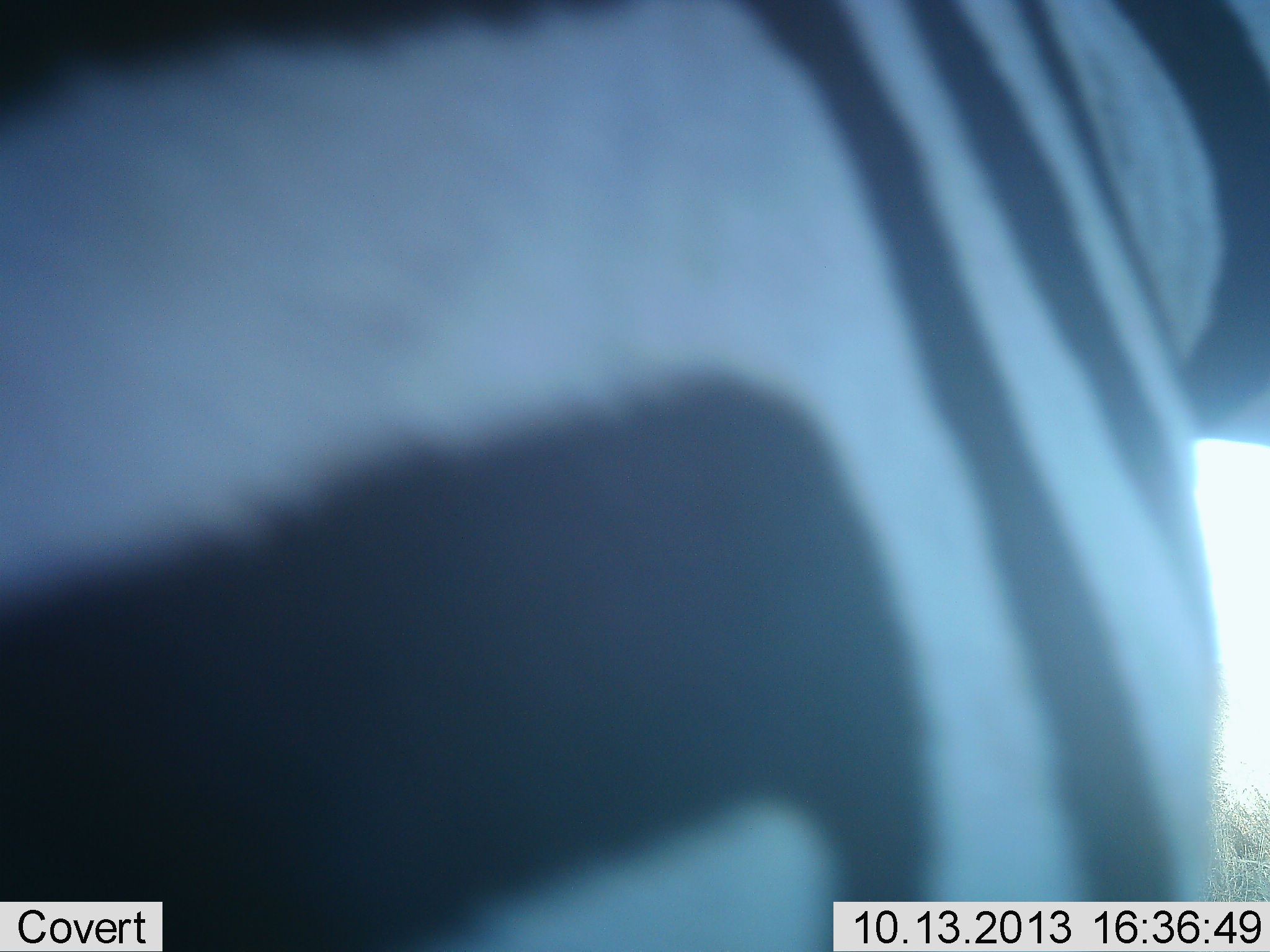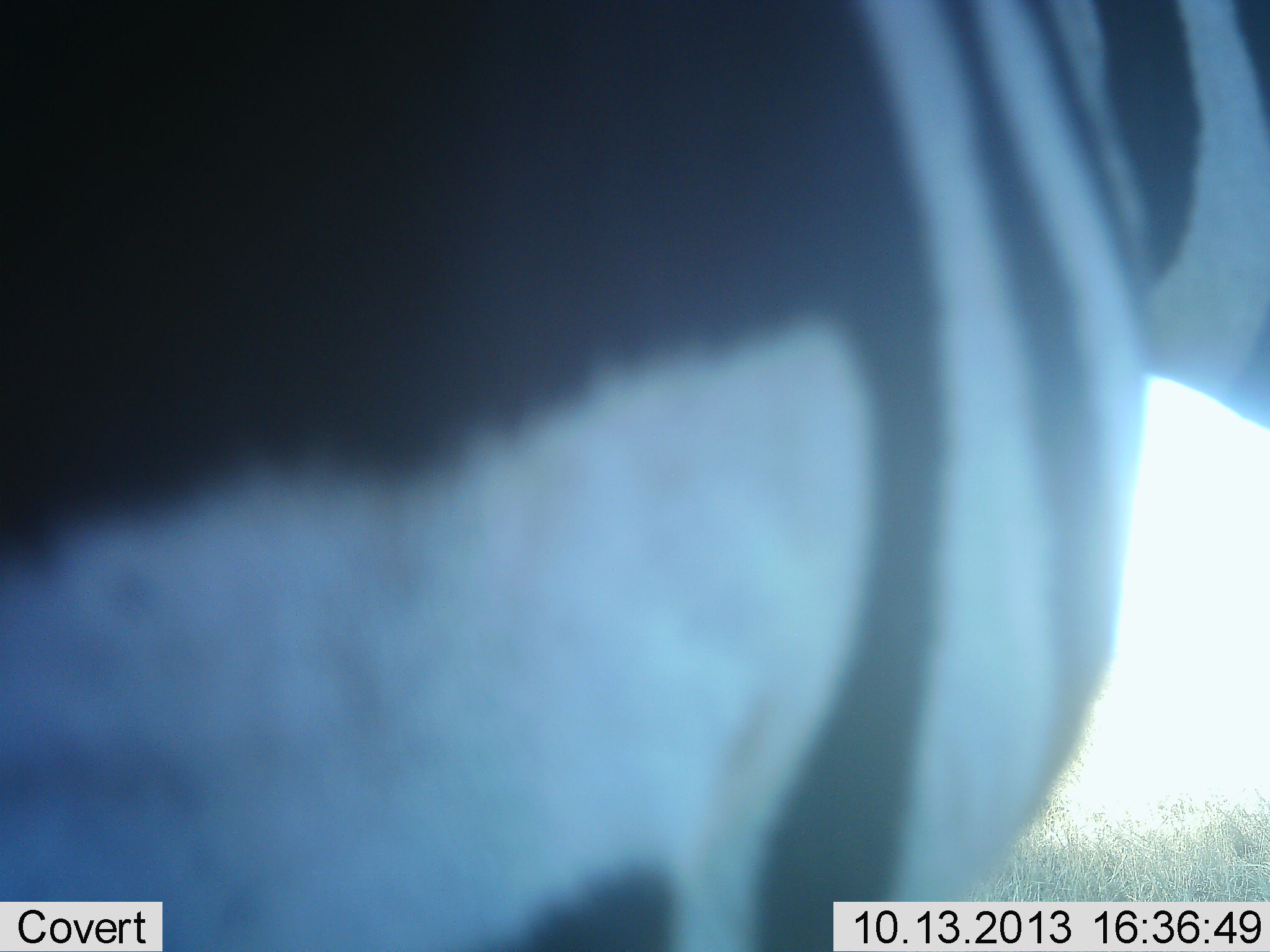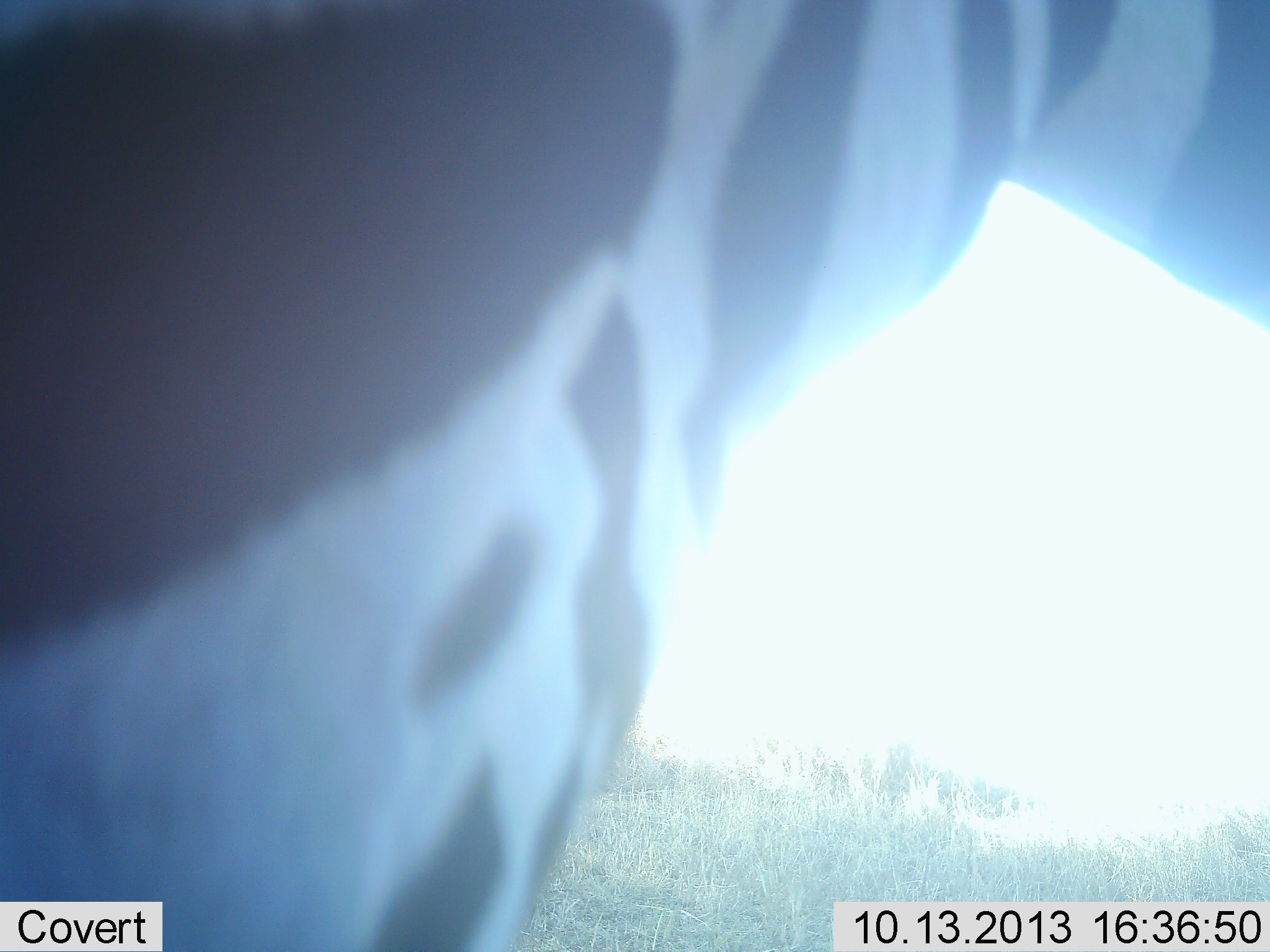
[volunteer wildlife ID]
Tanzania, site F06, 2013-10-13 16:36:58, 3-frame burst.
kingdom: Animalia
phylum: Chordata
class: Mammalia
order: Perissodactyla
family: Equidae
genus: Equus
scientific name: Equus quagga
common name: plains zebra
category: zebra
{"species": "zebra (plains zebra) (Equus quagga)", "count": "1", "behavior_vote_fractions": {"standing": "58%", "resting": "0%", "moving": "42%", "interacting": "0%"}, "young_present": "0%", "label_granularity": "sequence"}